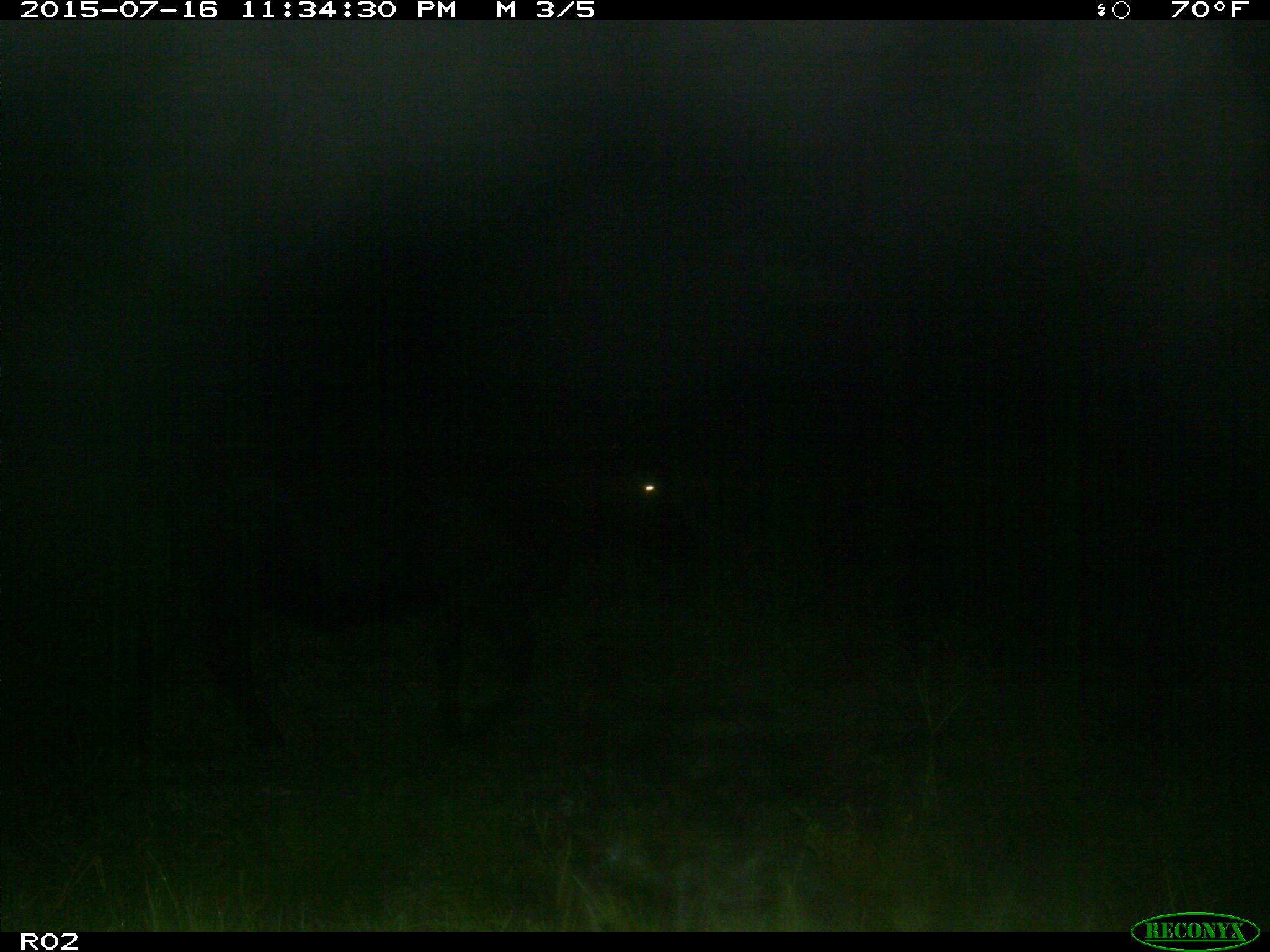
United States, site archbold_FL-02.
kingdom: Animalia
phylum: Chordata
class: Mammalia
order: Artiodactyla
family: Bovidae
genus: Bos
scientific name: Bos taurus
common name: domestic cow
Bos taurus (domestic cow).